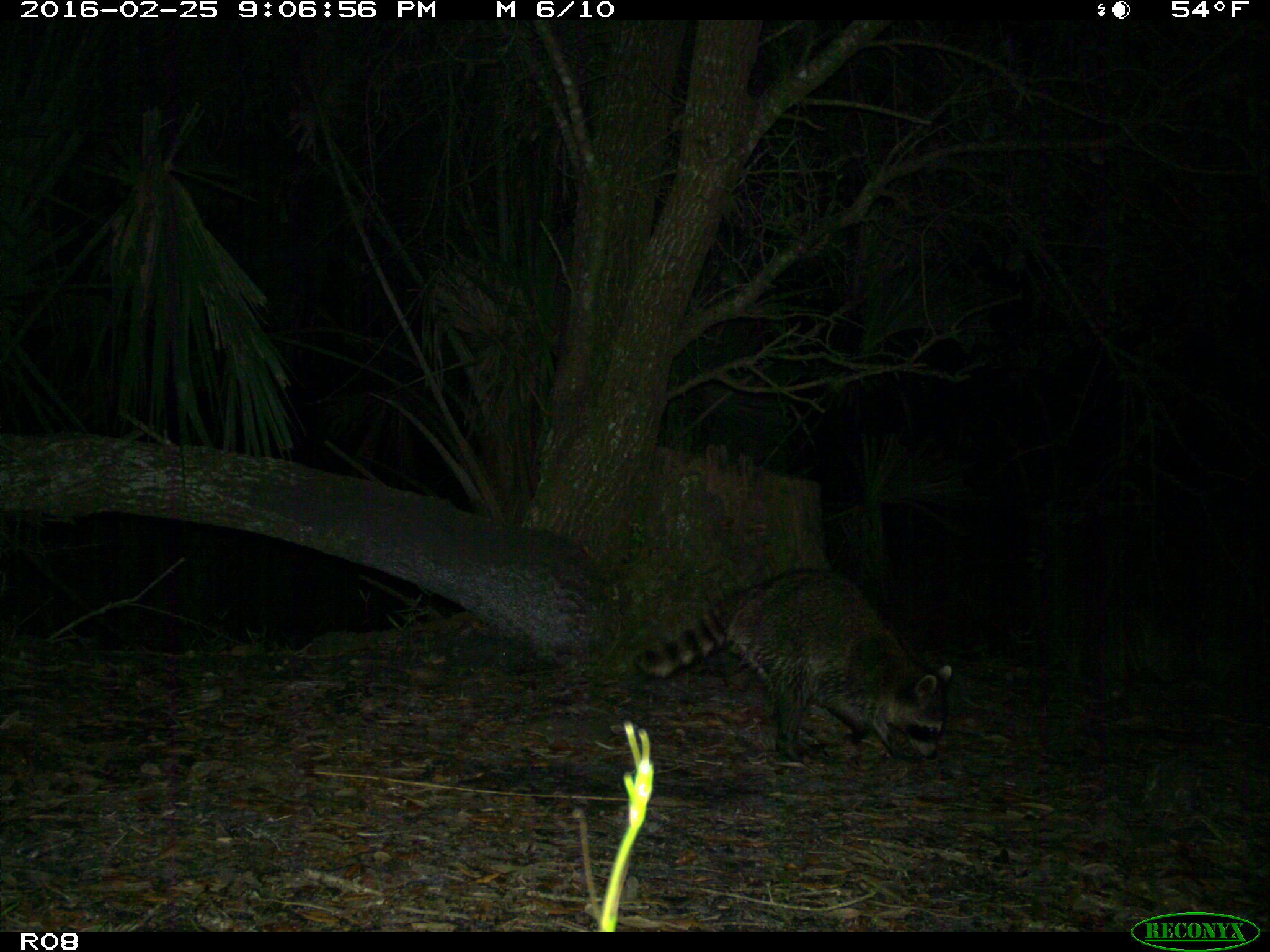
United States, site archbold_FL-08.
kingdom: Animalia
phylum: Chordata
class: Mammalia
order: Carnivora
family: Procyonidae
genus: Procyon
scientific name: Procyon lotor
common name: common raccoon